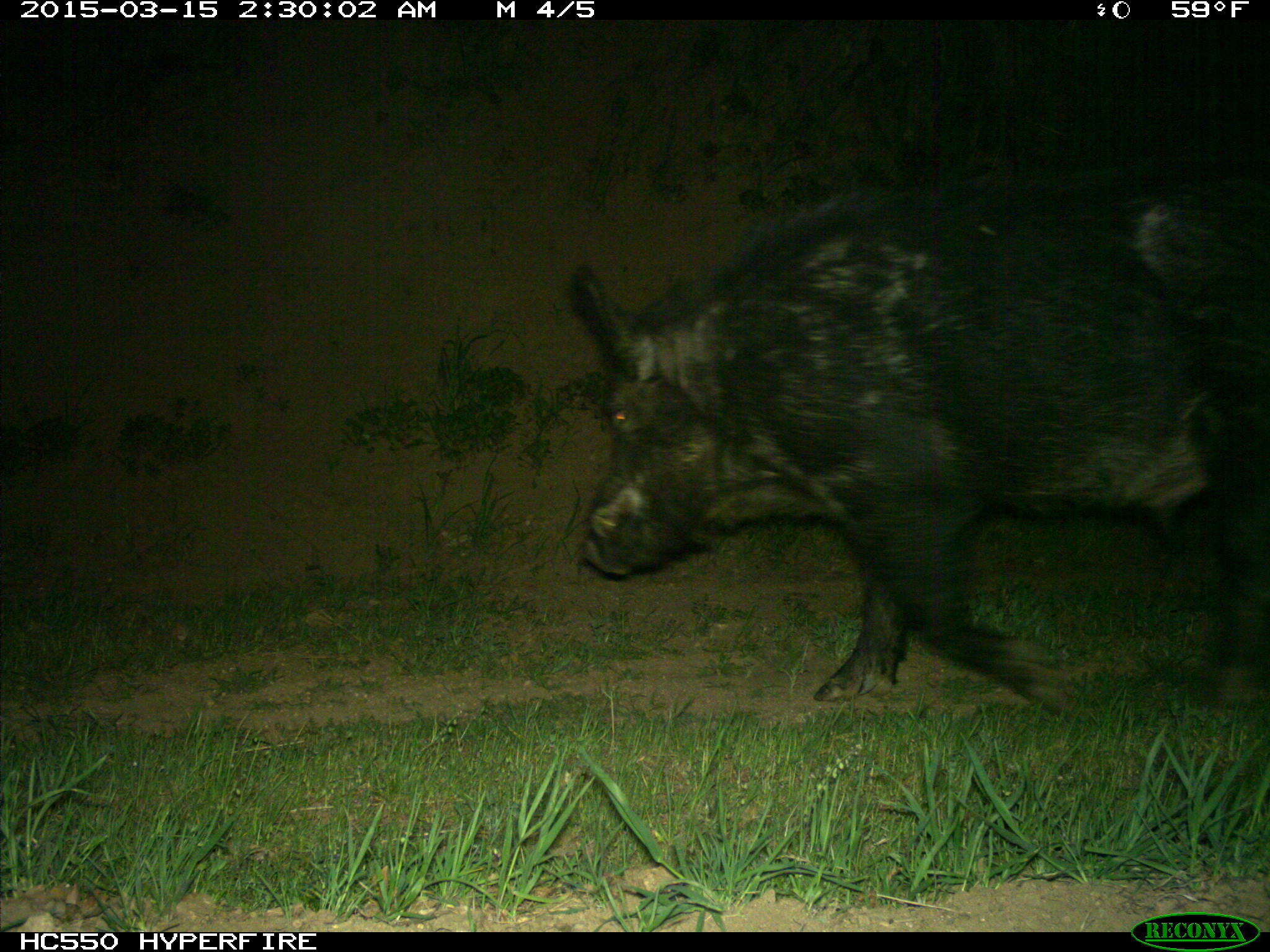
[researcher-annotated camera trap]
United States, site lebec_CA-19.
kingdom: Animalia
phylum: Chordata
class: Mammalia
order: Artiodactyla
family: Suidae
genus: Sus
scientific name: Sus scrofa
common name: wild boar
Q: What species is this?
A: Sus scrofa (wild boar).